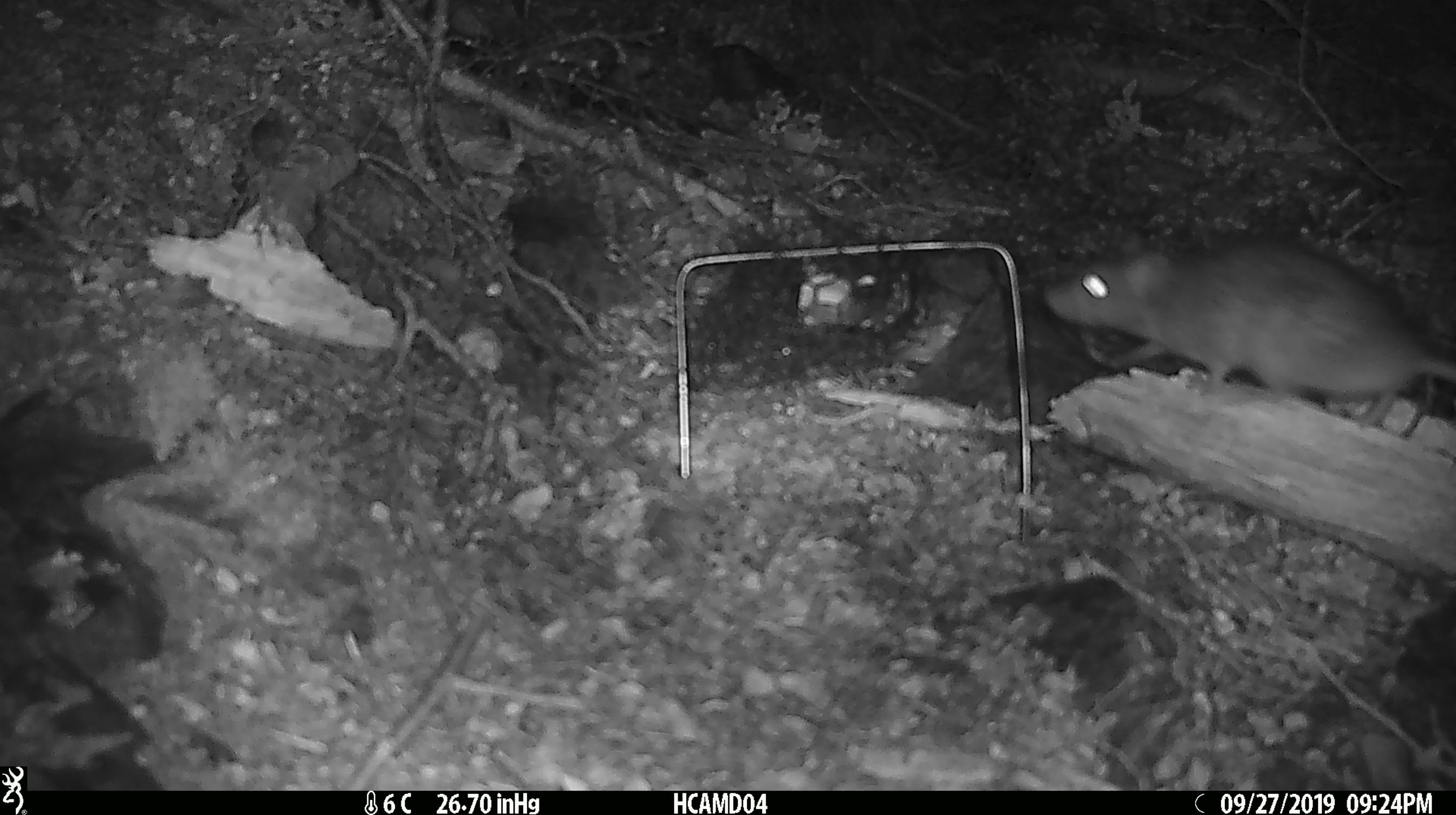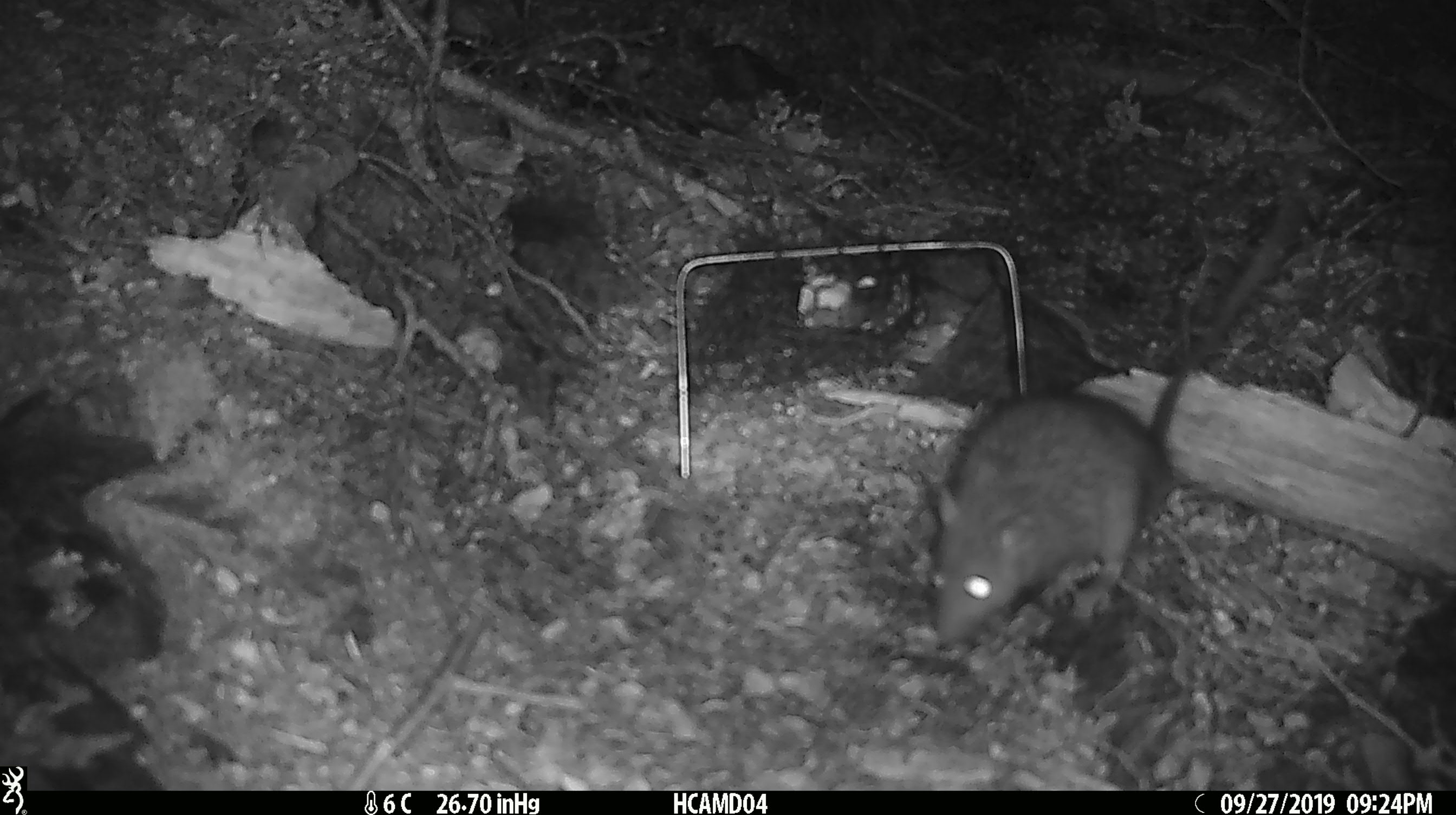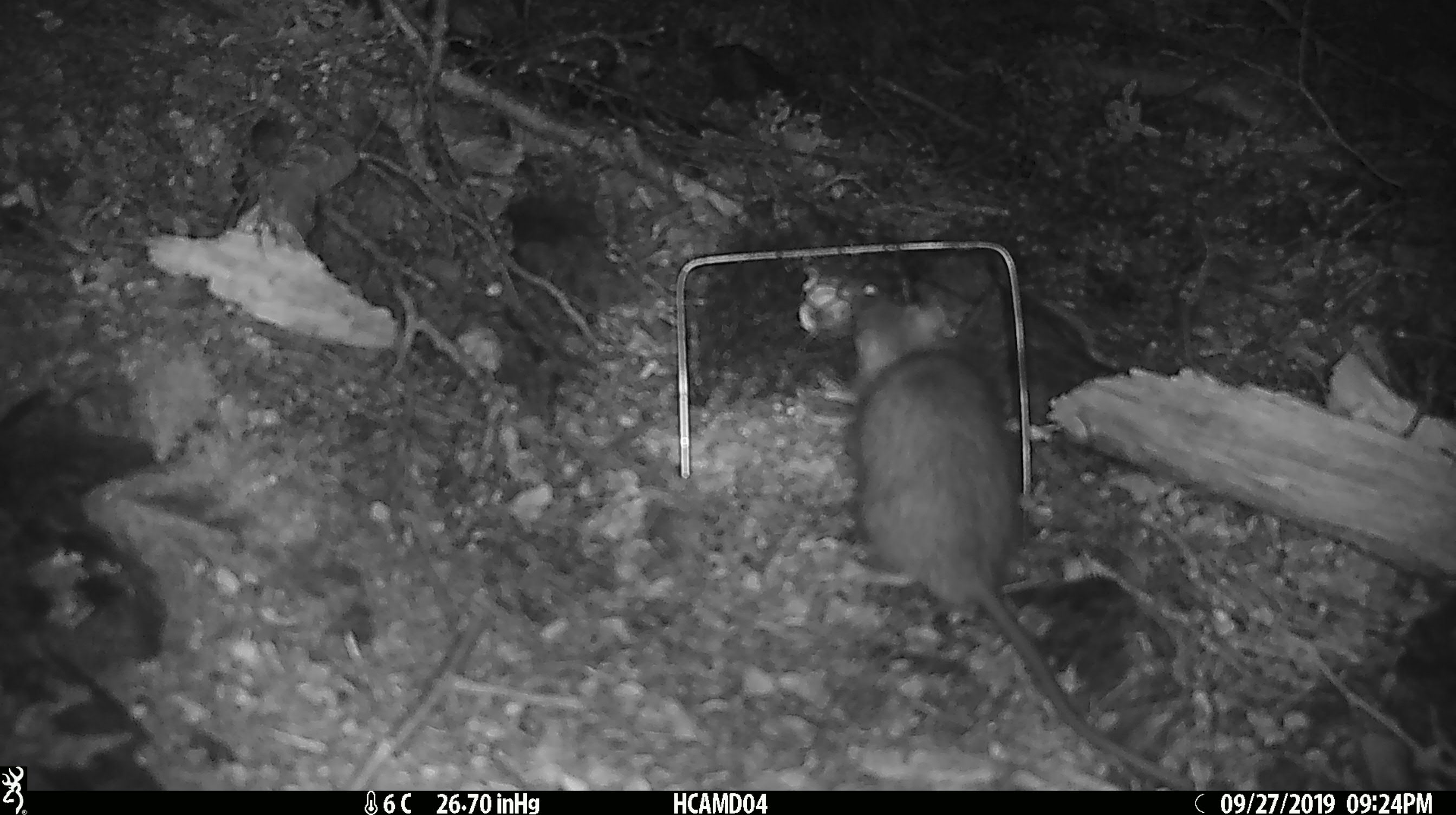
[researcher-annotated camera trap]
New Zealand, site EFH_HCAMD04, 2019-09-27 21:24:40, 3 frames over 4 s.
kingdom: Animalia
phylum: Chordata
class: Mammalia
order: Rodentia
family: Muridae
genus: Rattus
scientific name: Rattus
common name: rat